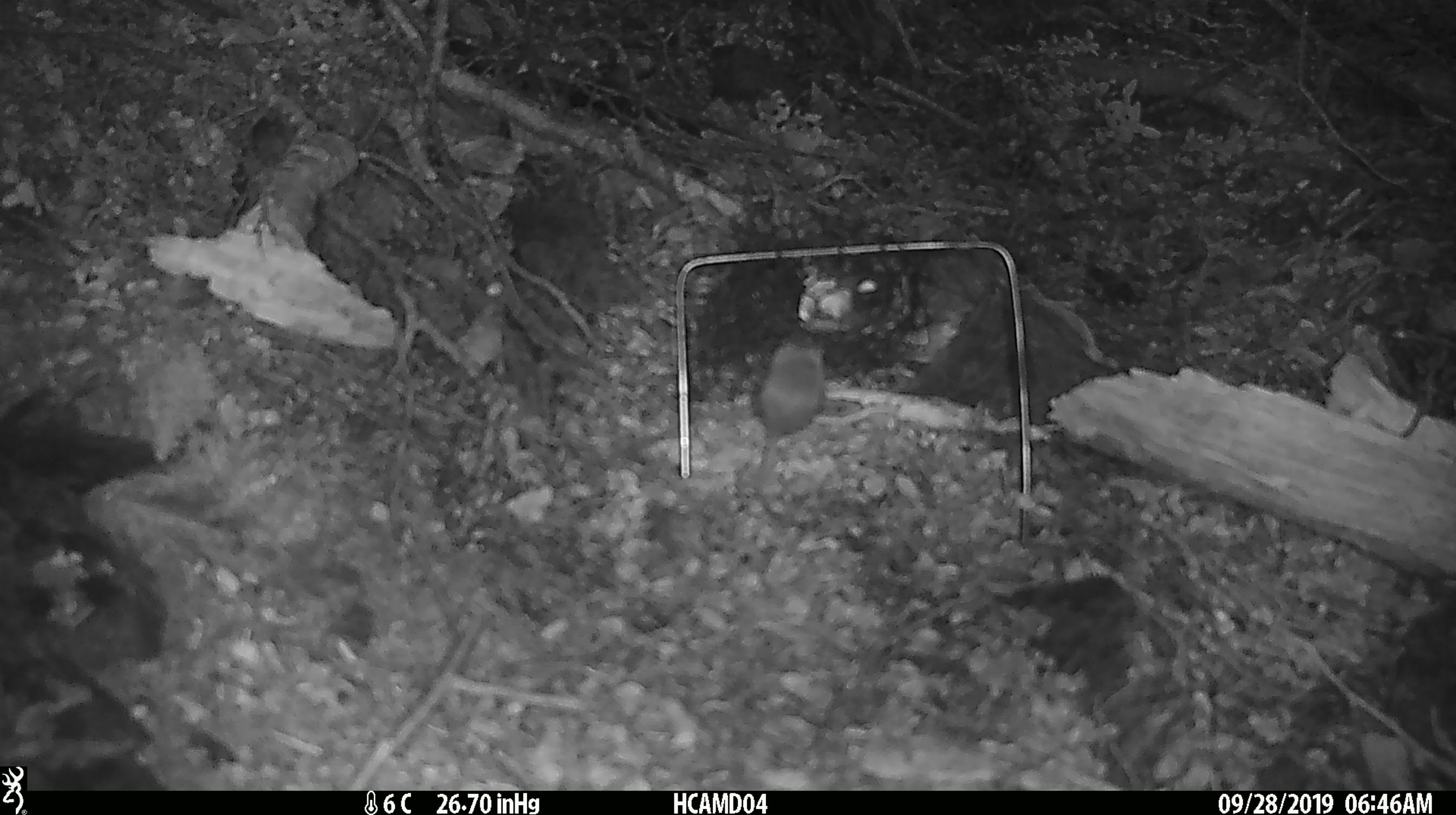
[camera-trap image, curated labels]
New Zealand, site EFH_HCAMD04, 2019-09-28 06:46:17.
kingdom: Animalia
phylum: Chordata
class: Mammalia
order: Rodentia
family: Muridae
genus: Mus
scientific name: Mus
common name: mouse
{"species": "mouse (Mus)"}